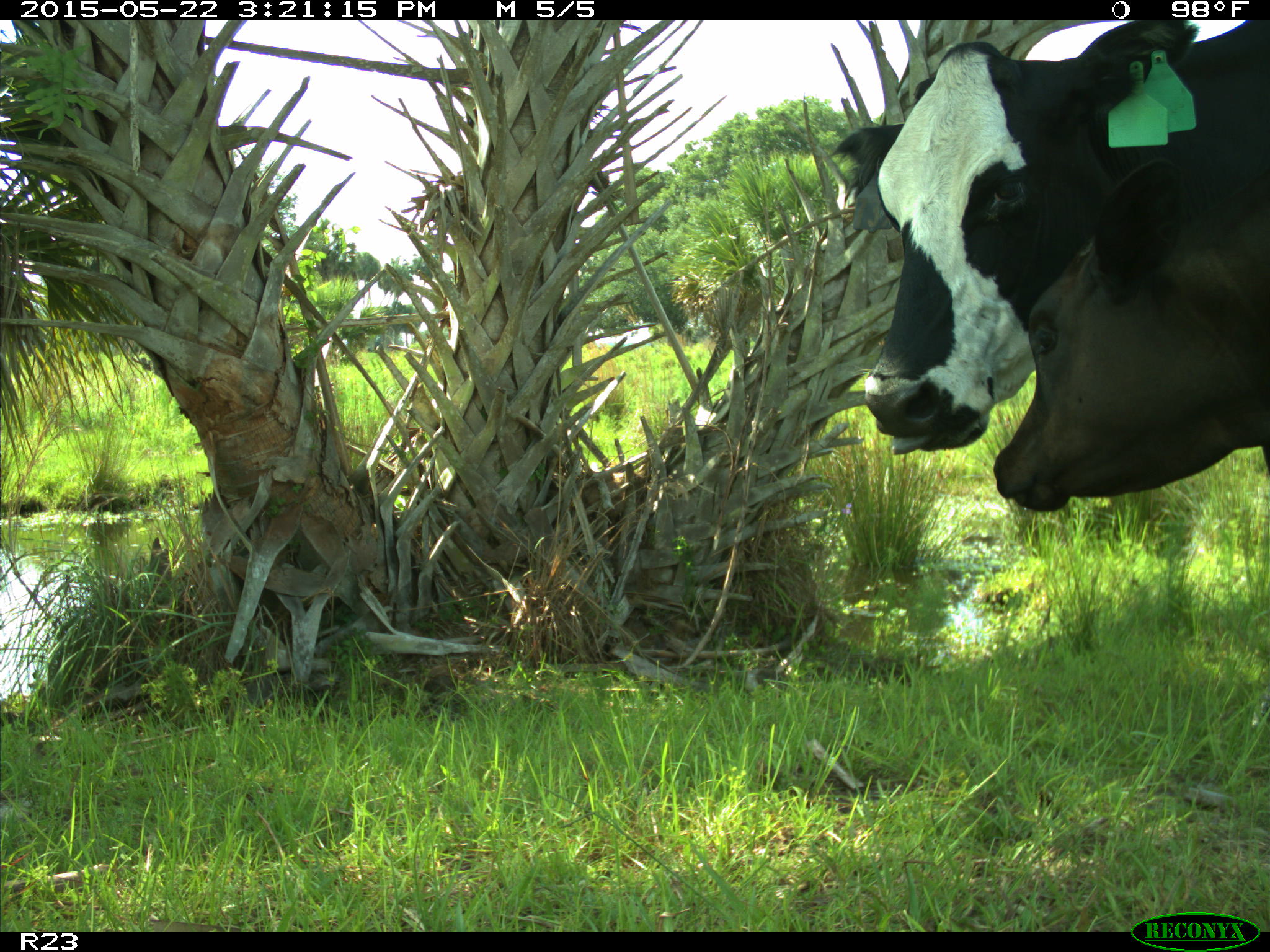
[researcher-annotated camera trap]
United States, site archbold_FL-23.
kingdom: Animalia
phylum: Chordata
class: Mammalia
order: Artiodactyla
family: Bovidae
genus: Bos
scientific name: Bos taurus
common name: domestic cow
Bos taurus (domestic cow).